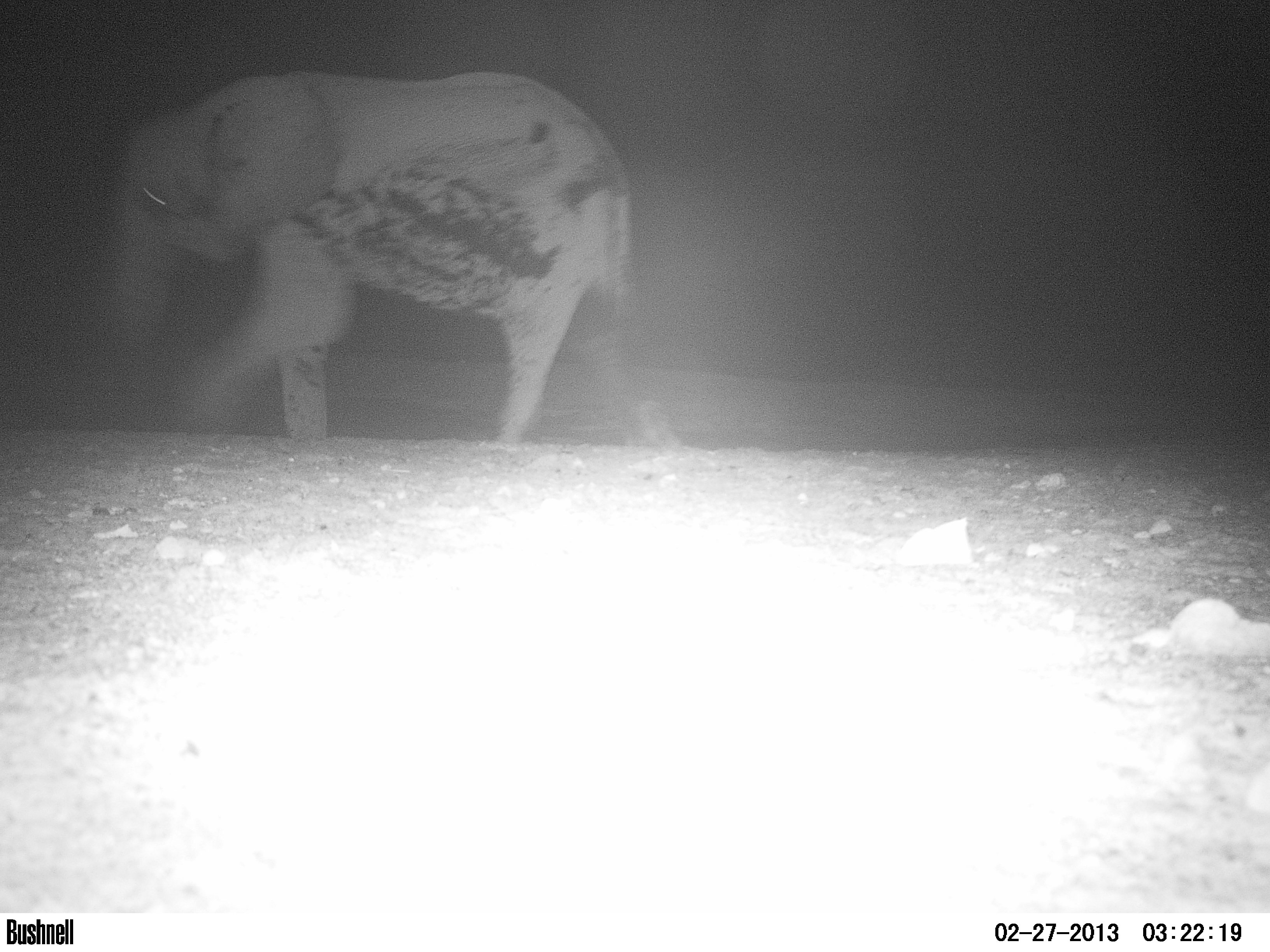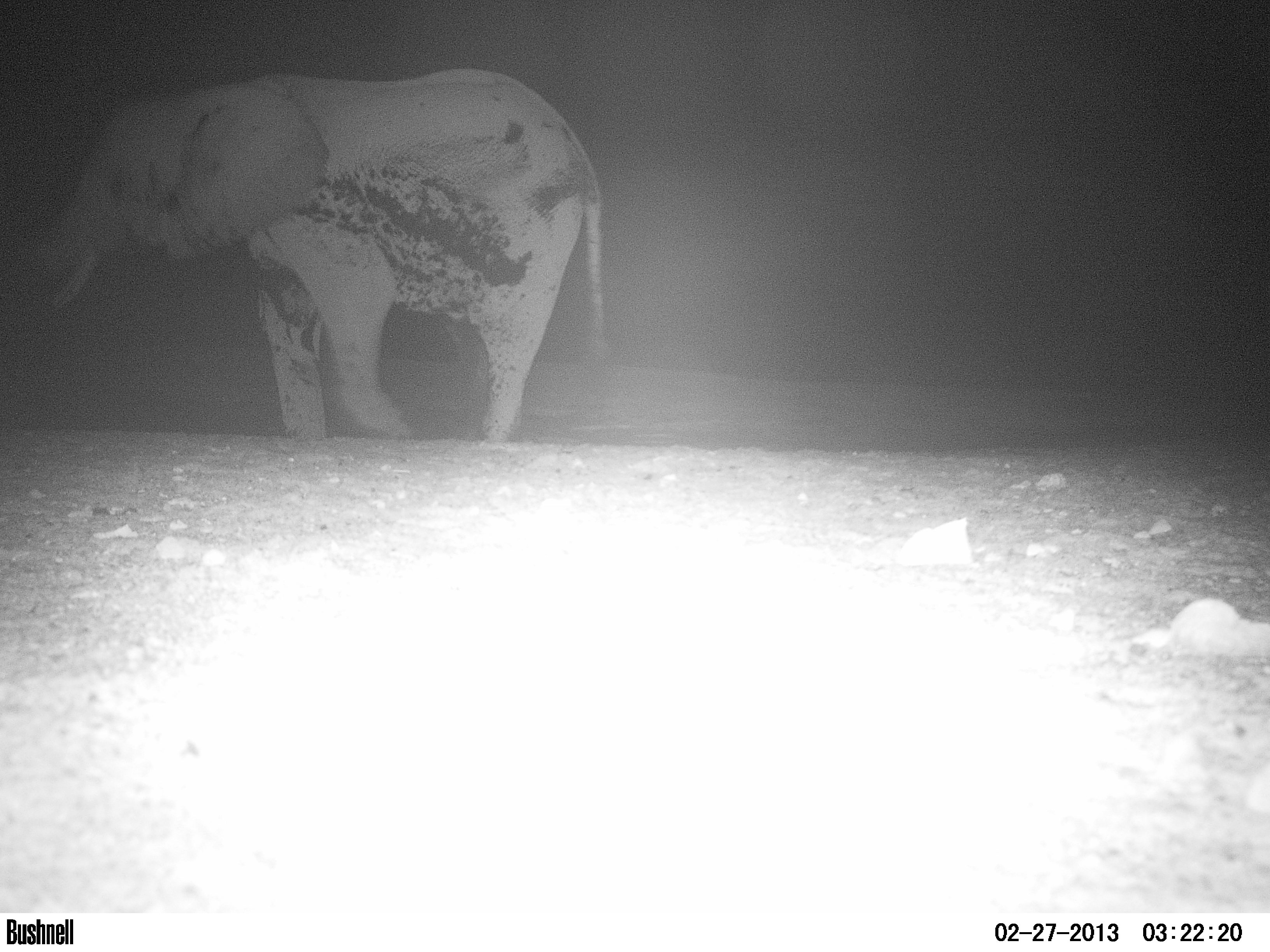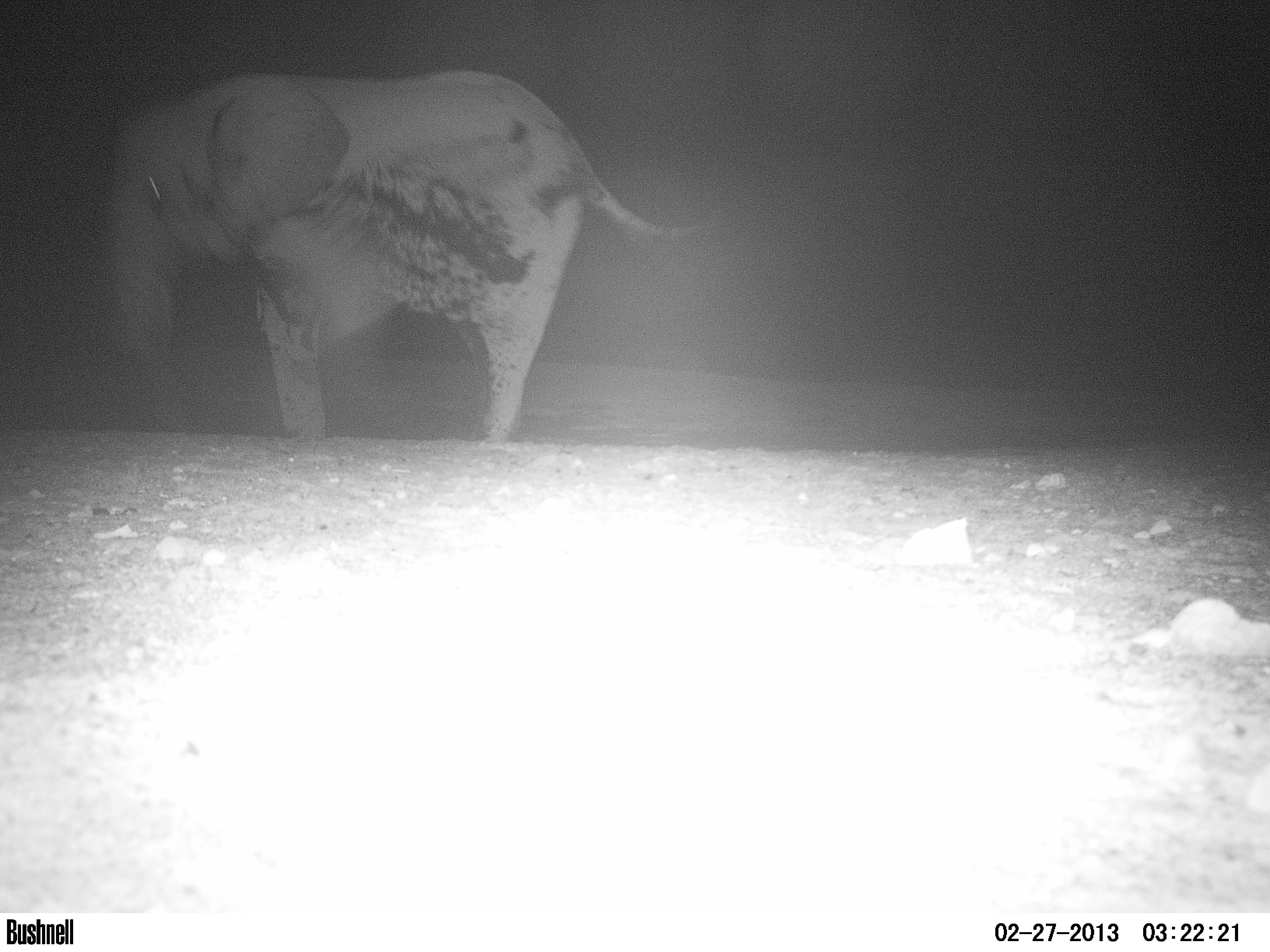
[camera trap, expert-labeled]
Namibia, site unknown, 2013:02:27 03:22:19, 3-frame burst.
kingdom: Animalia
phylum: Chordata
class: Mammalia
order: Proboscidea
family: Elephantidae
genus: Loxodonta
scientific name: Loxodonta africana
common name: african elephant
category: loxodanta africana